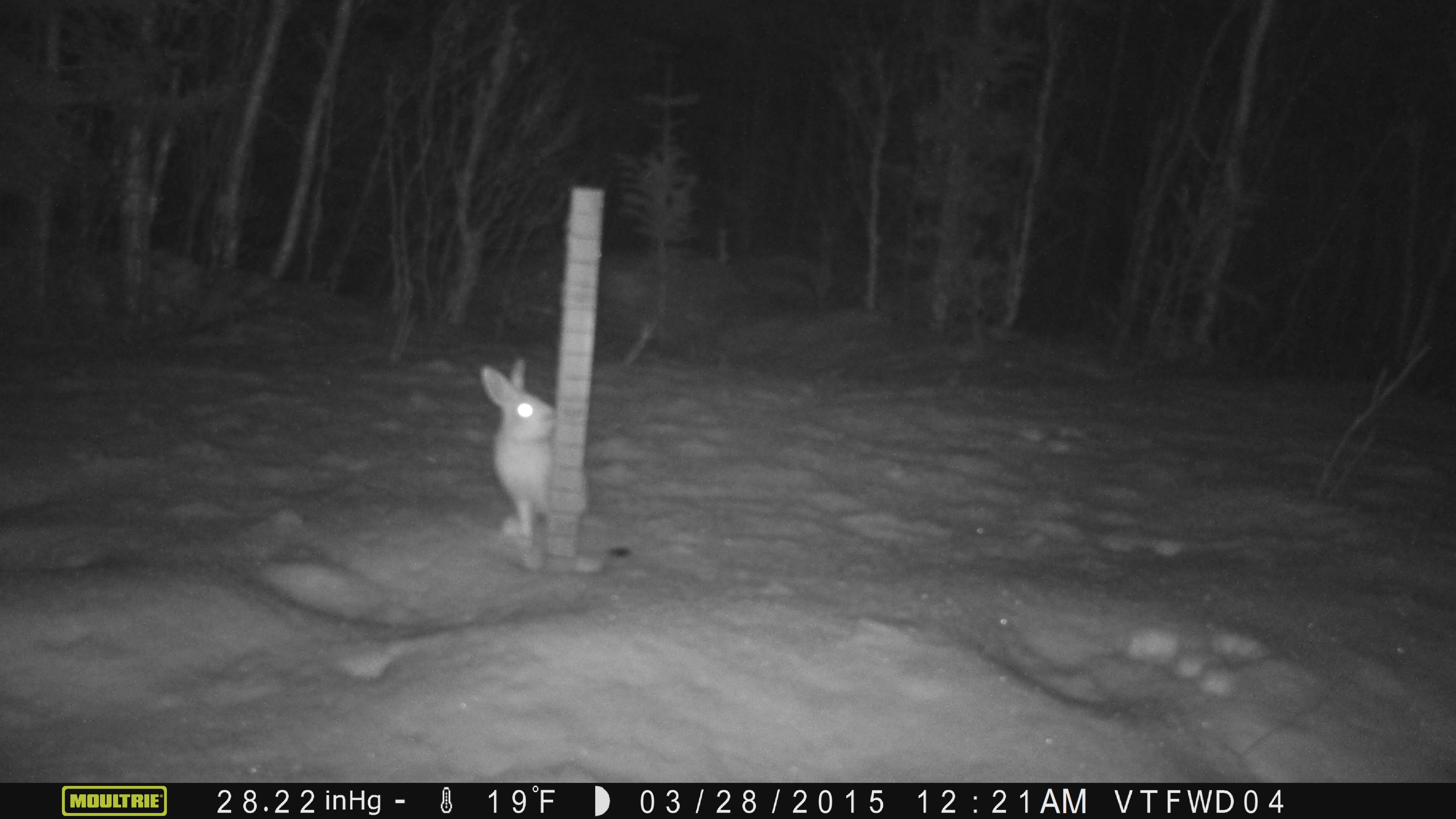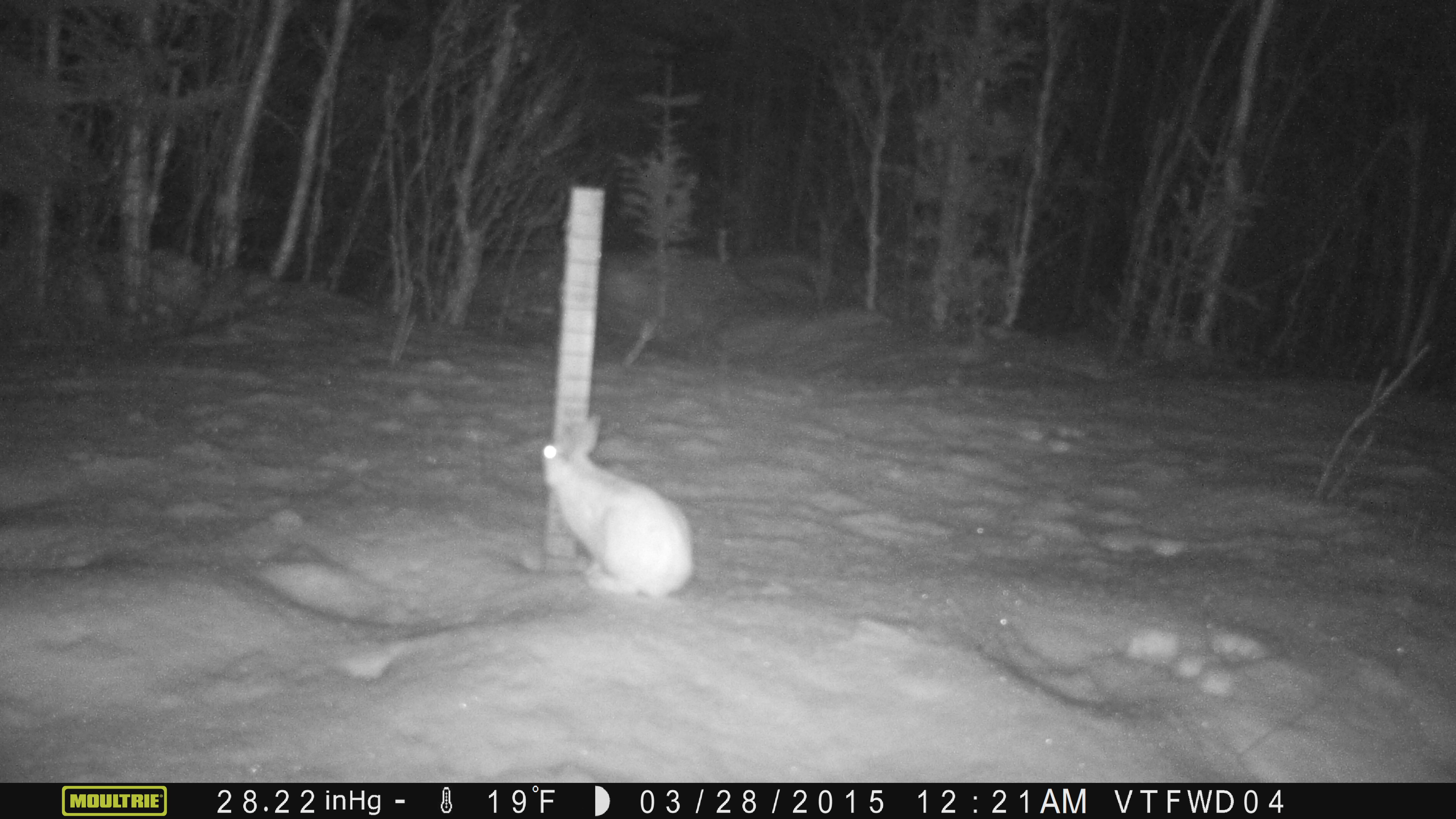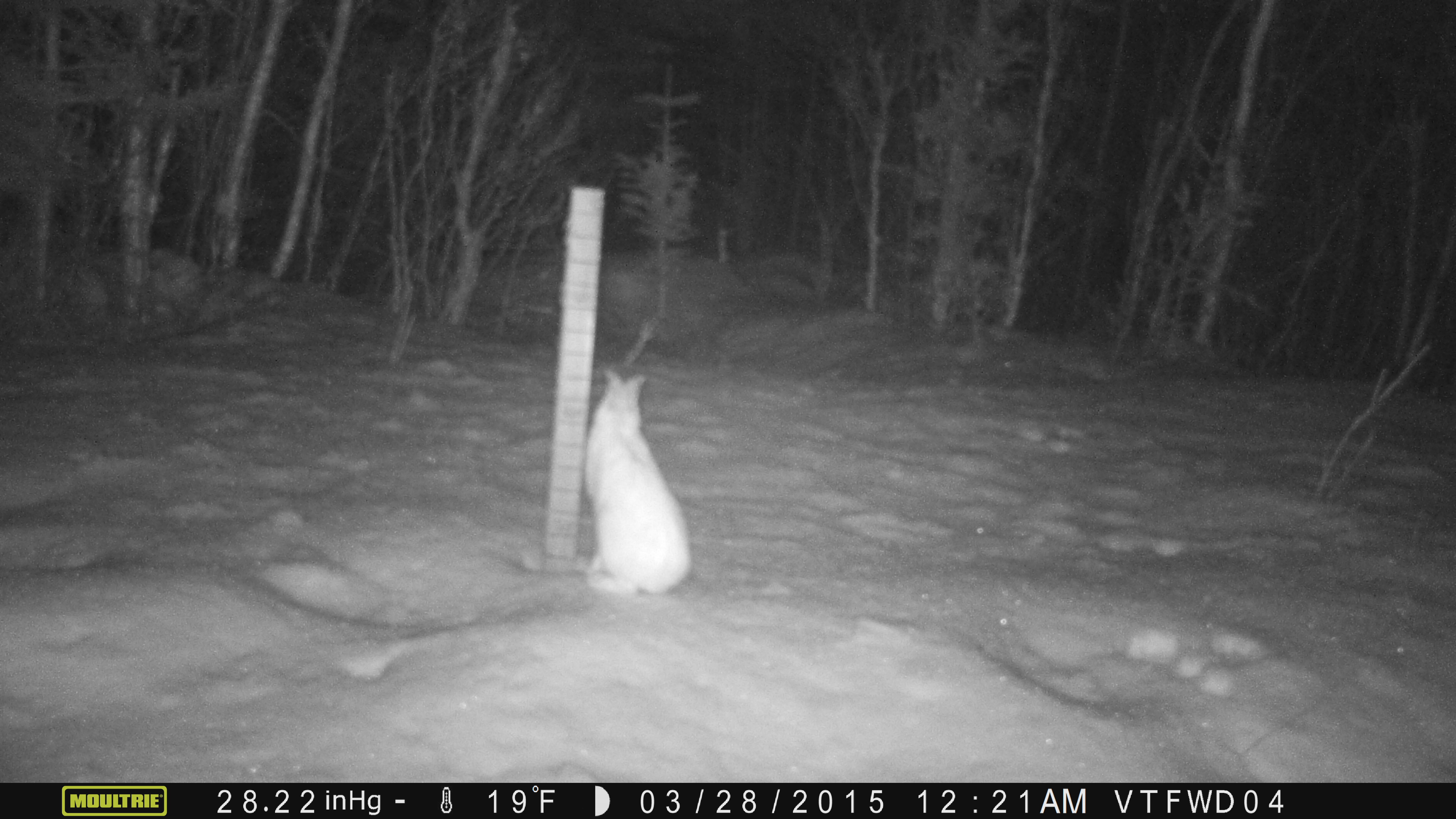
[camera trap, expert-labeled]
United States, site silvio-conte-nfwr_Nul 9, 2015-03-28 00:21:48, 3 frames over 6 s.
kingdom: Animalia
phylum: Chordata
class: Mammalia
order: Lagomorpha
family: Leporidae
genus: Lepus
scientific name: Lepus americanus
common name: snowshoe hare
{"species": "snowshoe hare (Lepus americanus)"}